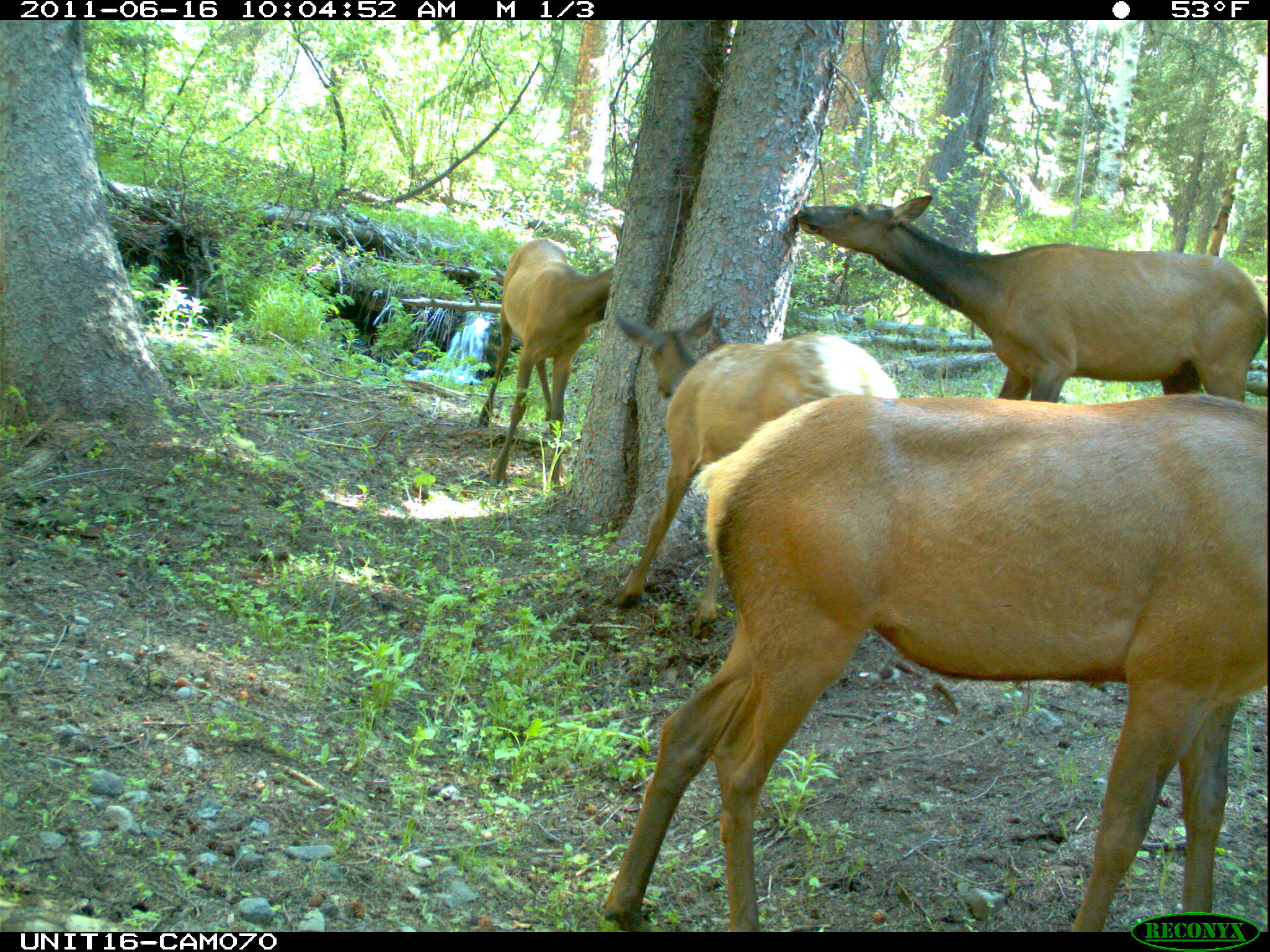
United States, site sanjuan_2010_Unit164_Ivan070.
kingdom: Animalia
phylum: Chordata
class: Mammalia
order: Artiodactyla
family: Cervidae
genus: Cervus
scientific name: Cervus elaphus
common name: red deer